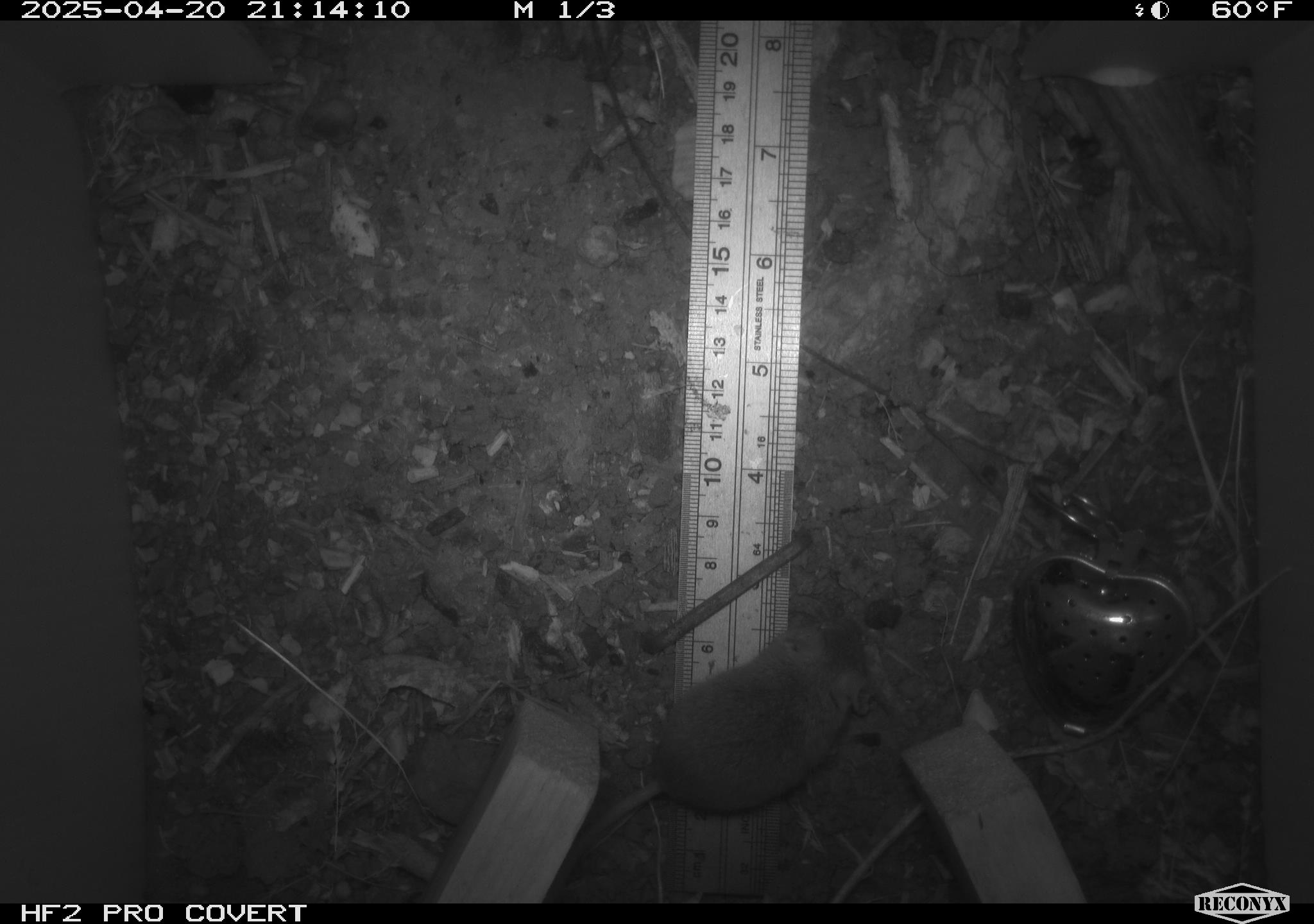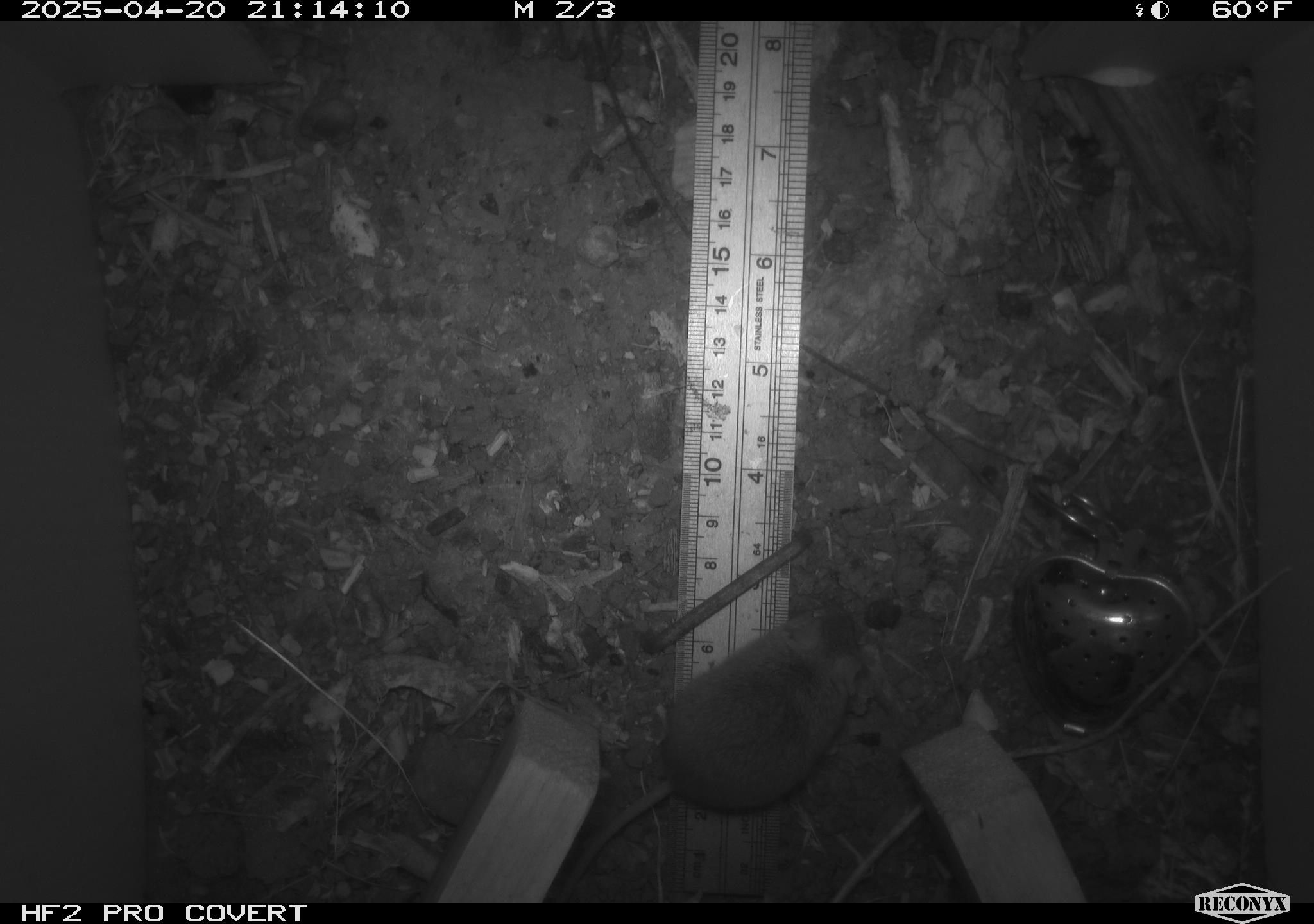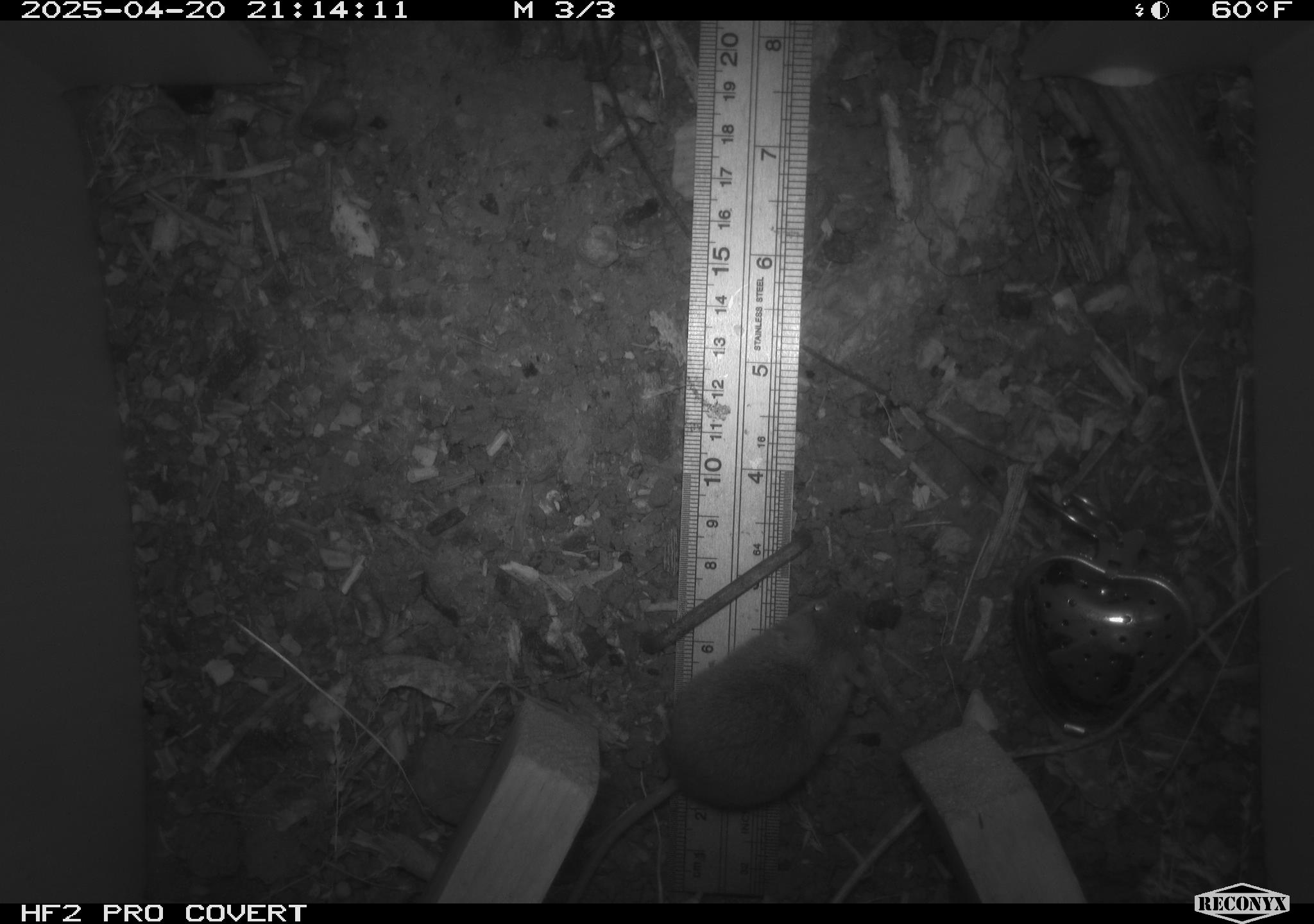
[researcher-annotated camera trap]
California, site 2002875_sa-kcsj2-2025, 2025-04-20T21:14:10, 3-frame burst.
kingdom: Animalia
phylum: Chordata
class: Mammalia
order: Rodentia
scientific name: Rodentia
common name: rodent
Rodent (Rodentia).